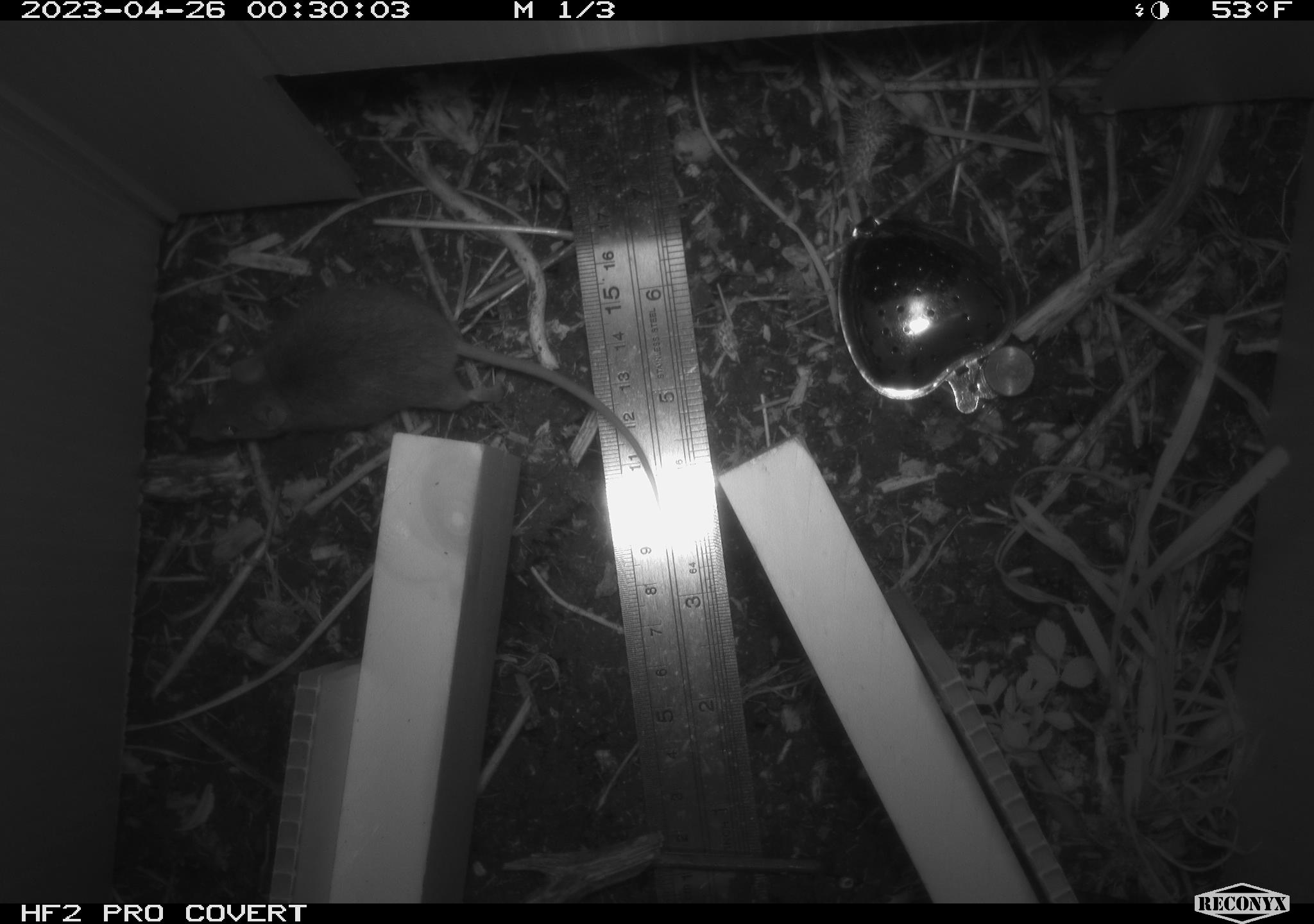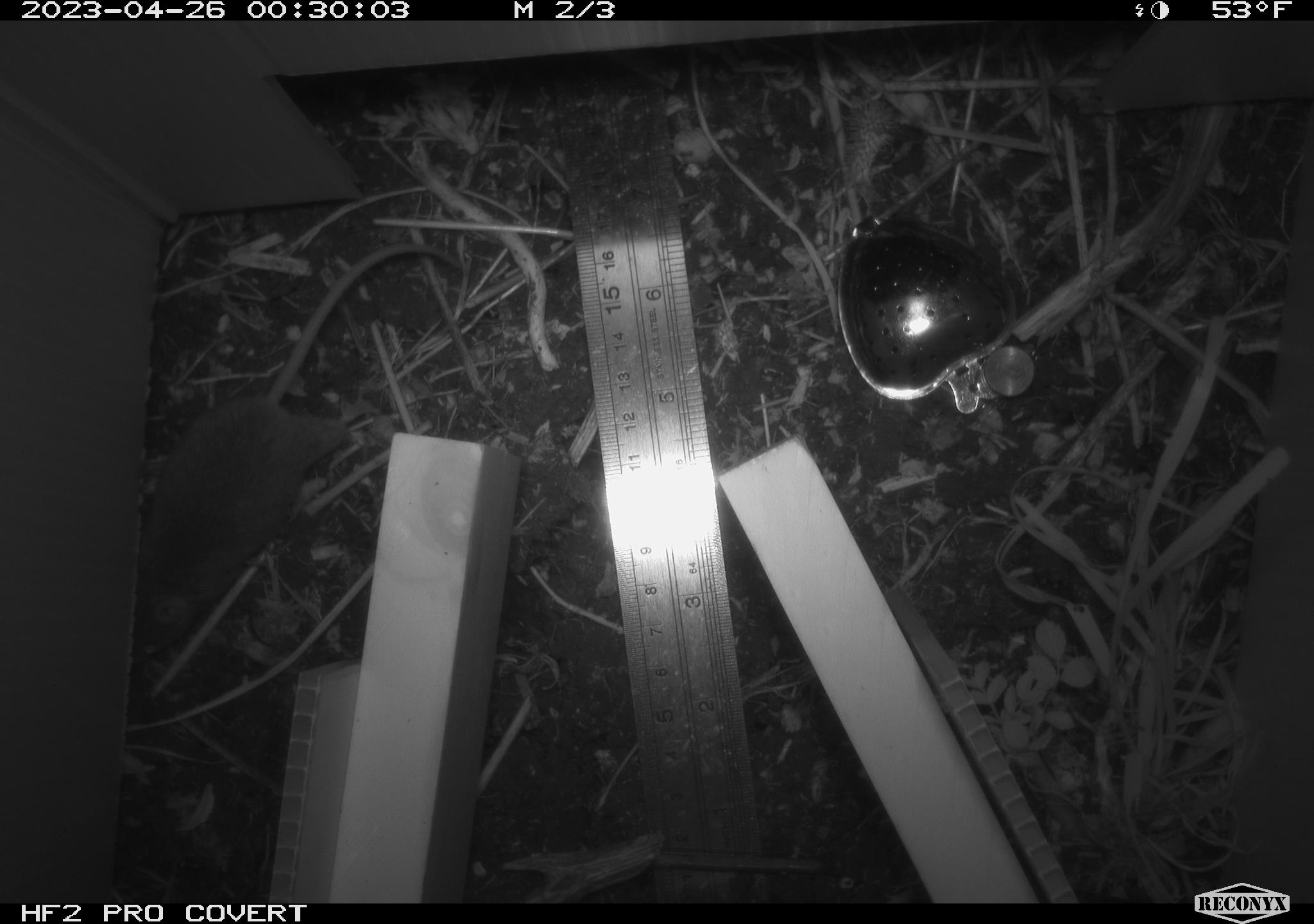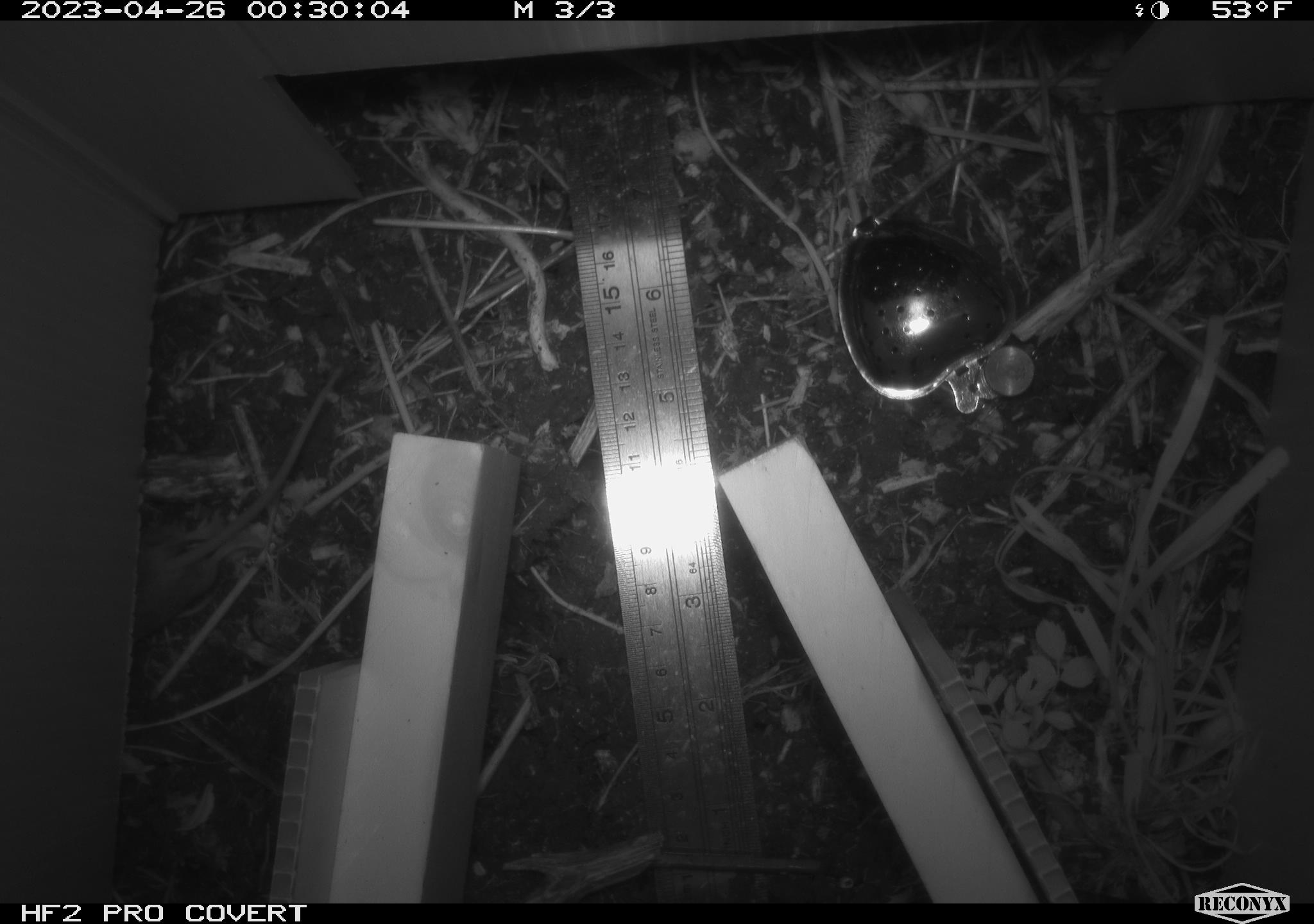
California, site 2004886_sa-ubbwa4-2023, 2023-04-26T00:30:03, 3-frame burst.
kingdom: Animalia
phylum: Chordata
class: Mammalia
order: Rodentia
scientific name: Rodentia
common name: mouse species